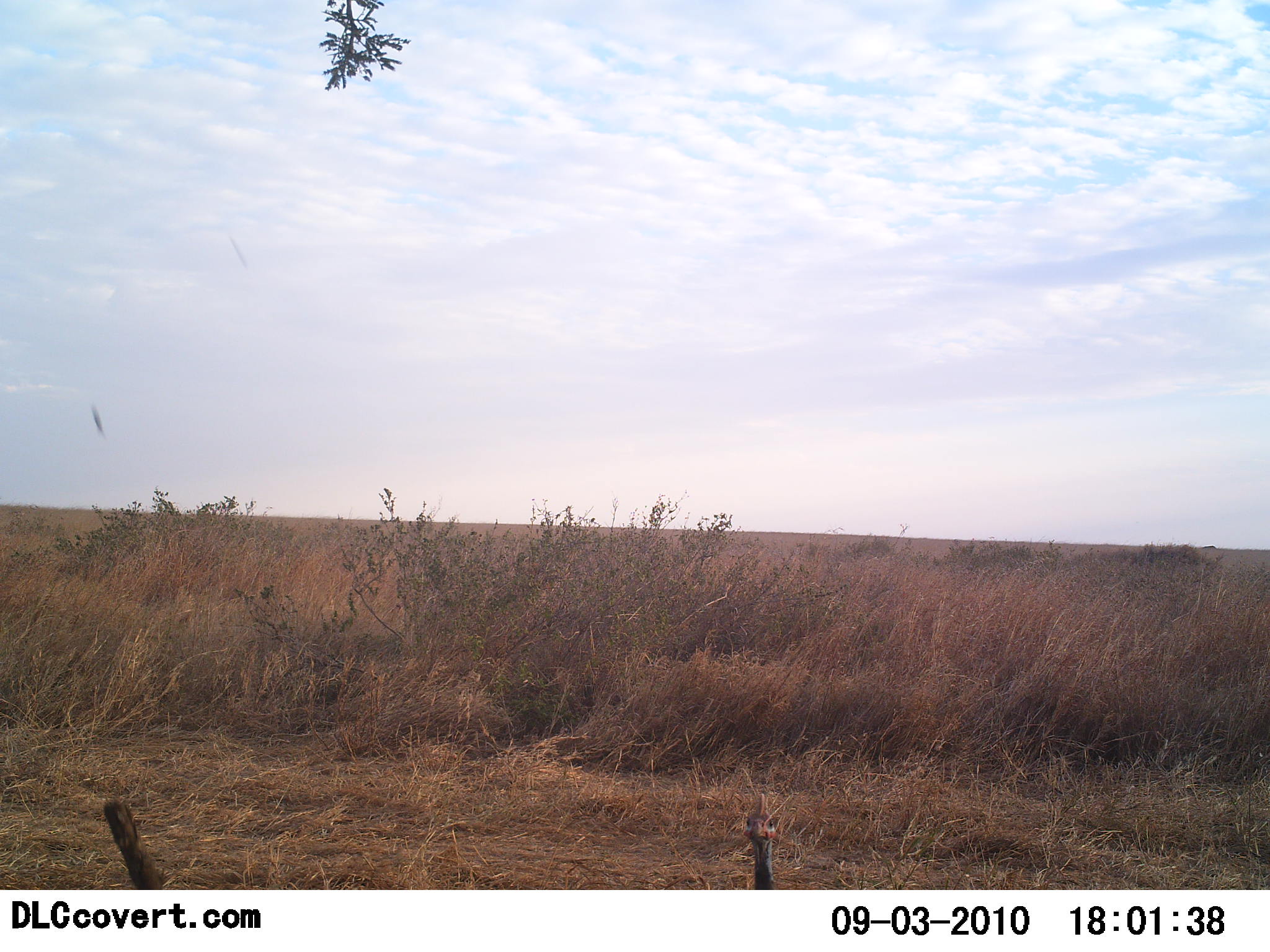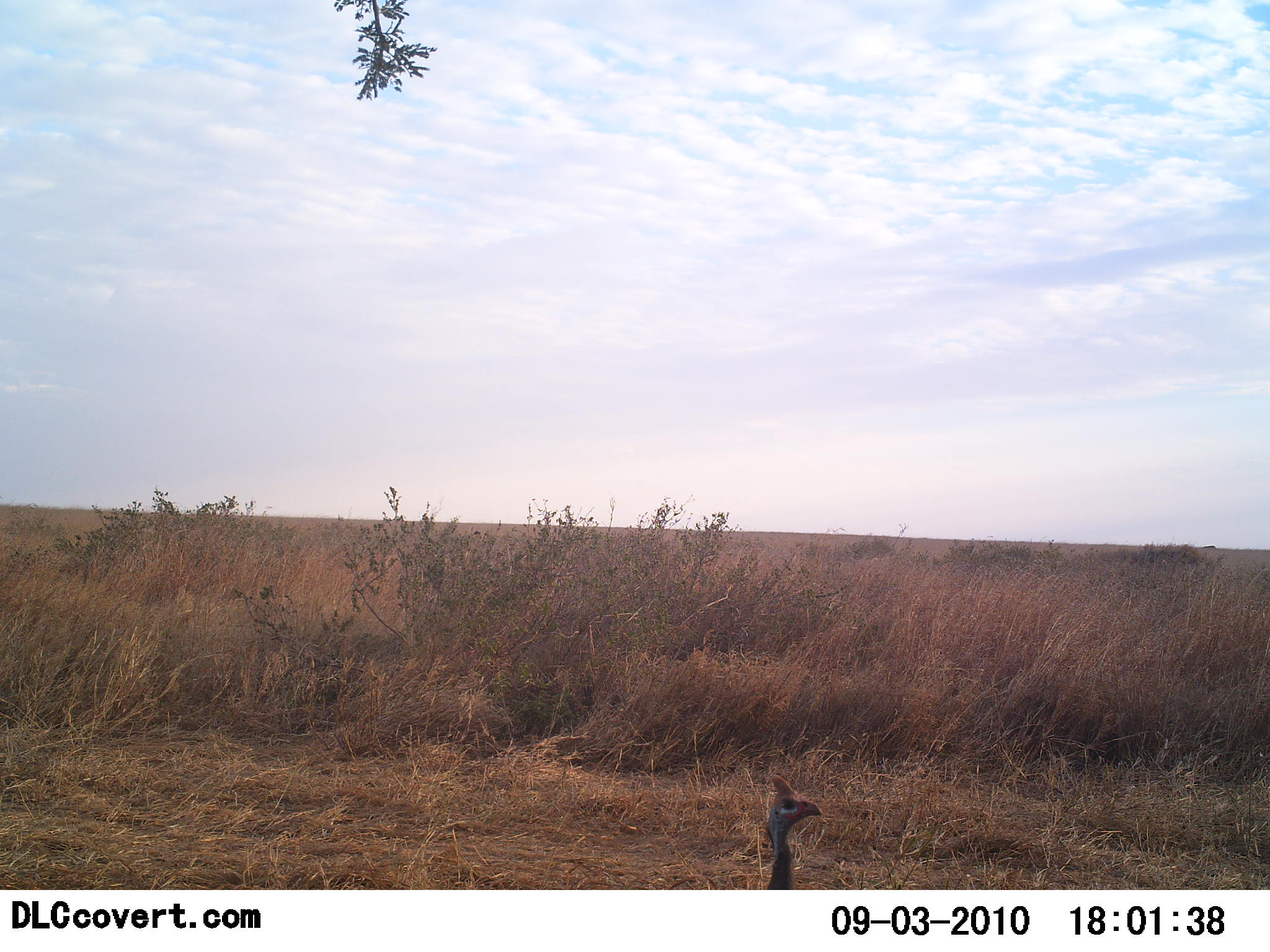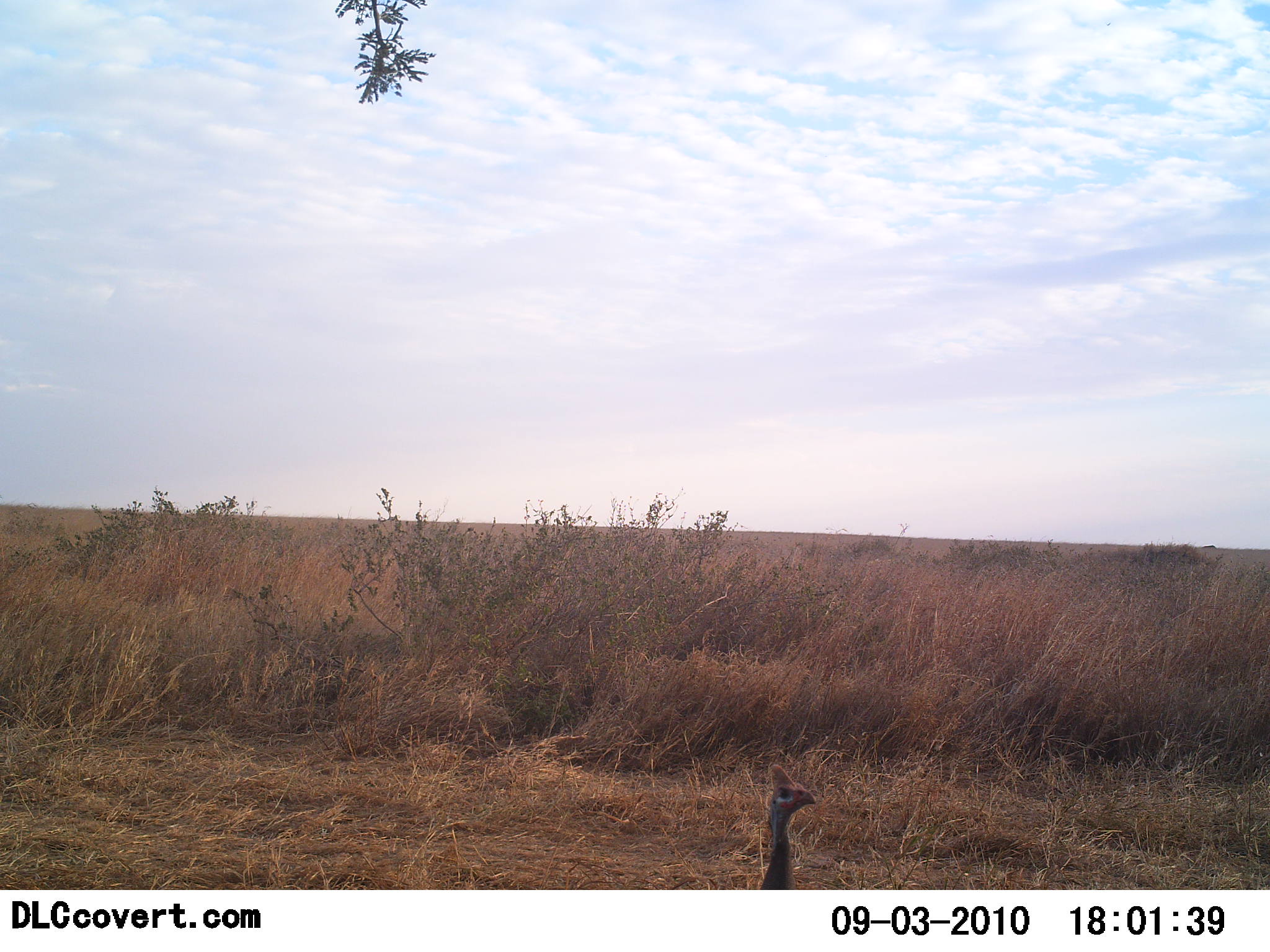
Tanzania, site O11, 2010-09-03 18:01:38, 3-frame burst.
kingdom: Animalia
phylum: Chordata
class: Aves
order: Galliformes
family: Numididae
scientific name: Numididae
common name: guinea fowl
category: guineafowl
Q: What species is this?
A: Guineafowl (guinea fowl) (Numididae).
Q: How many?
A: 2.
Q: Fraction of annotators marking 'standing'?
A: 65%.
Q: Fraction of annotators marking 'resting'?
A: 0%.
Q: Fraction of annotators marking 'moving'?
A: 47%.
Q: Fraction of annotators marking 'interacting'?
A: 0%.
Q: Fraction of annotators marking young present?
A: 0%.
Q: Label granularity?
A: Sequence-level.